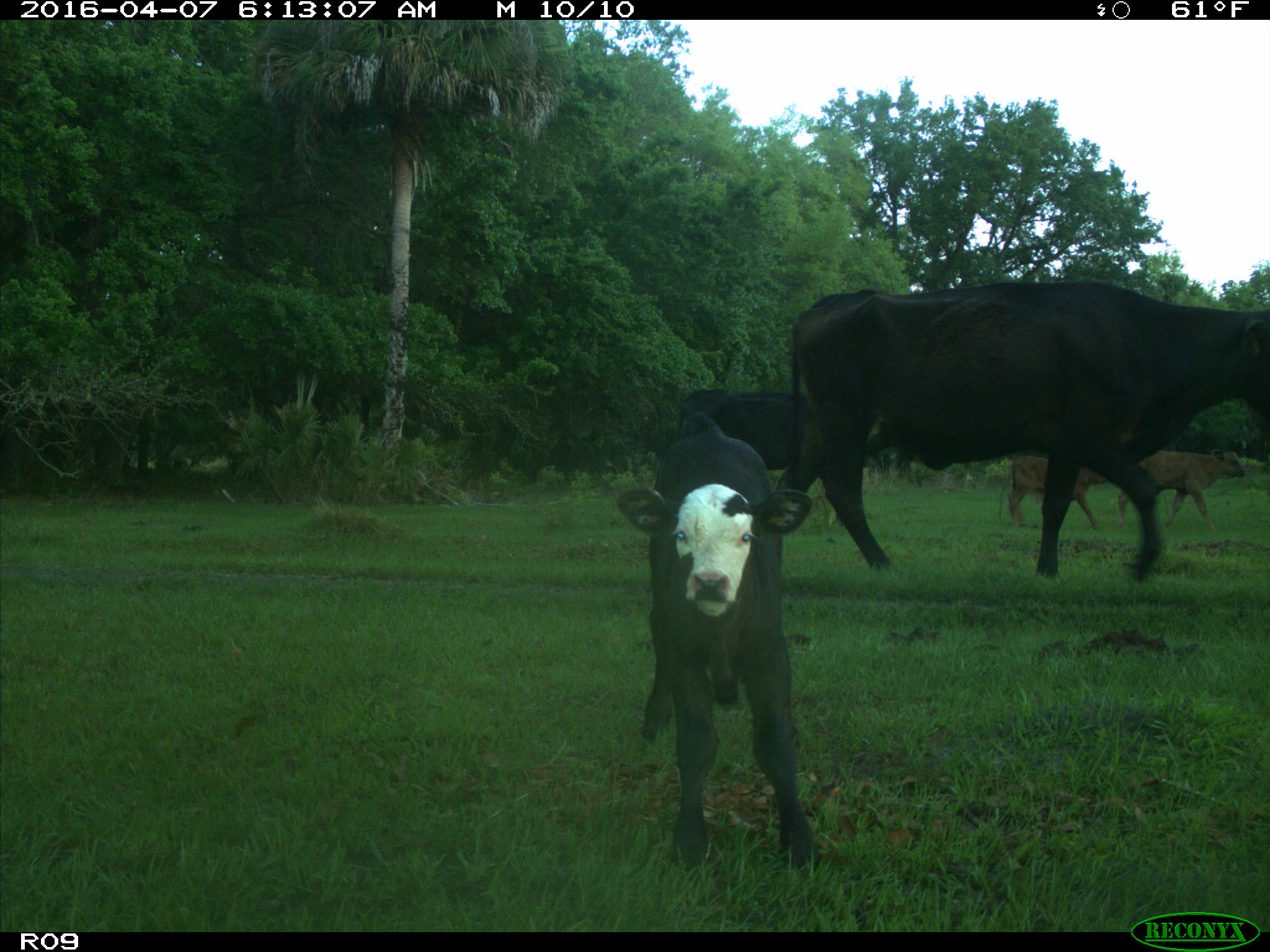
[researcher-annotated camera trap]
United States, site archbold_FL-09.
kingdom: Animalia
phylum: Chordata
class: Mammalia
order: Artiodactyla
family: Bovidae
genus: Bos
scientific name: Bos taurus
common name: domestic cow